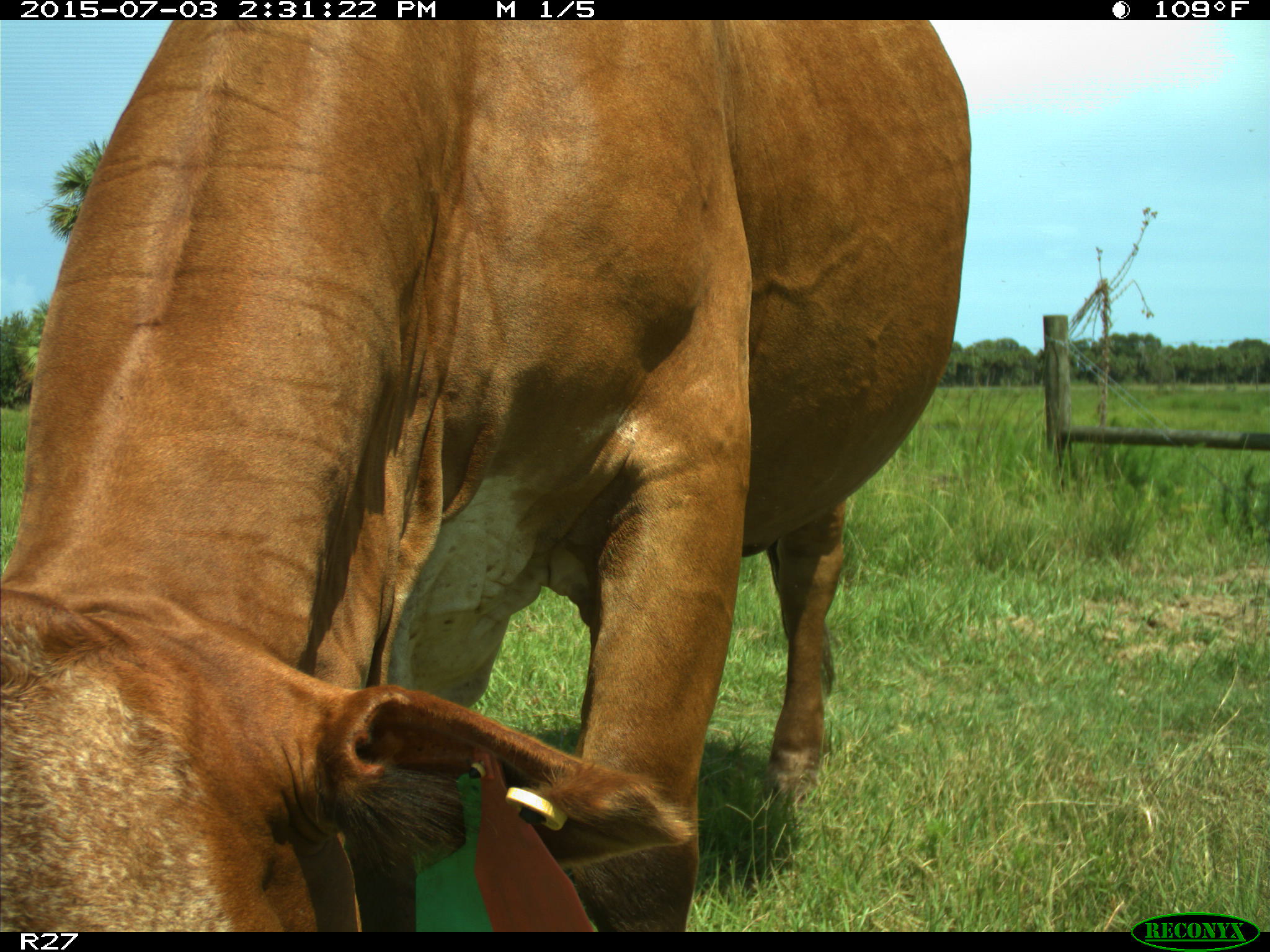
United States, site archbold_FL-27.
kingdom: Animalia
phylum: Chordata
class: Mammalia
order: Artiodactyla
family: Bovidae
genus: Bos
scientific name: Bos taurus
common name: domestic cow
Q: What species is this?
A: Bos taurus (domestic cow).